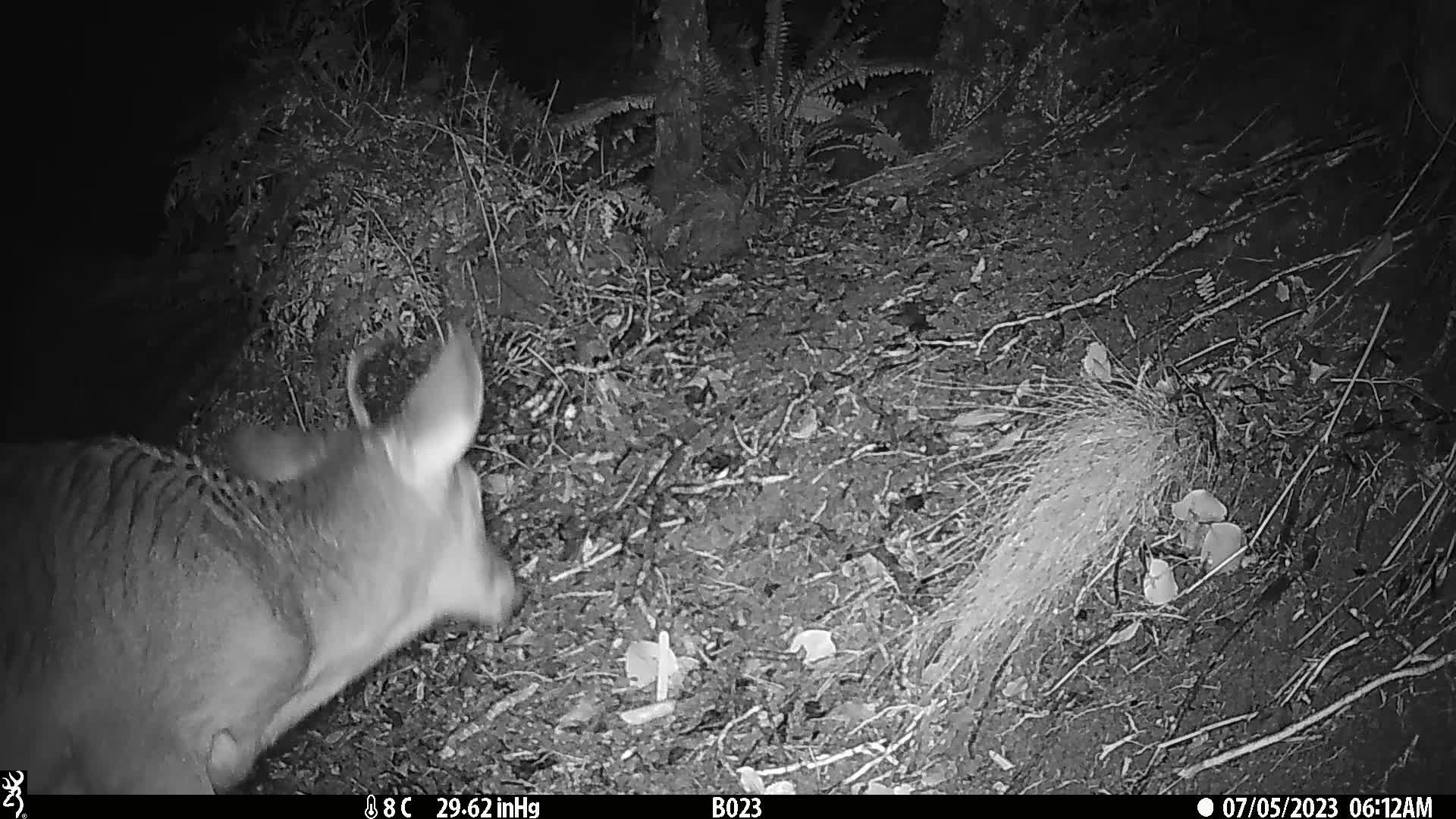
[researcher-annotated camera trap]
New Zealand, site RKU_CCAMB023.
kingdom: Animalia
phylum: Chordata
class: Mammalia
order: Artiodactyla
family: Cervidae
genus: Odocoileus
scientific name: Odocoileus virginianus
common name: white-tailed deer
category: white tailed deer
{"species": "white tailed deer (white-tailed deer) (Odocoileus virginianus)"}